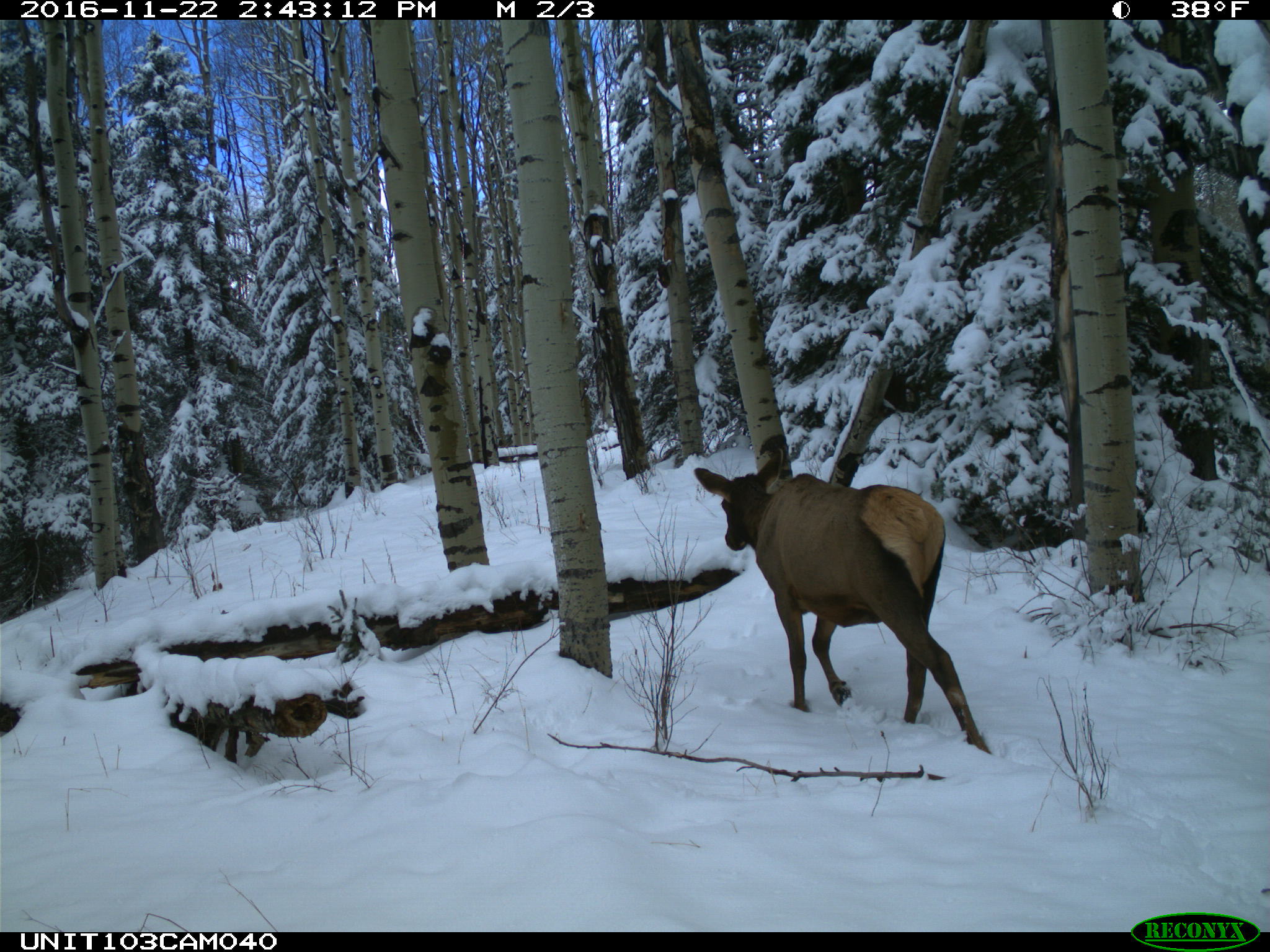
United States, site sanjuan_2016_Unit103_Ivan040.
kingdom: Animalia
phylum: Chordata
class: Mammalia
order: Artiodactyla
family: Cervidae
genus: Cervus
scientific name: Cervus elaphus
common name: red deer